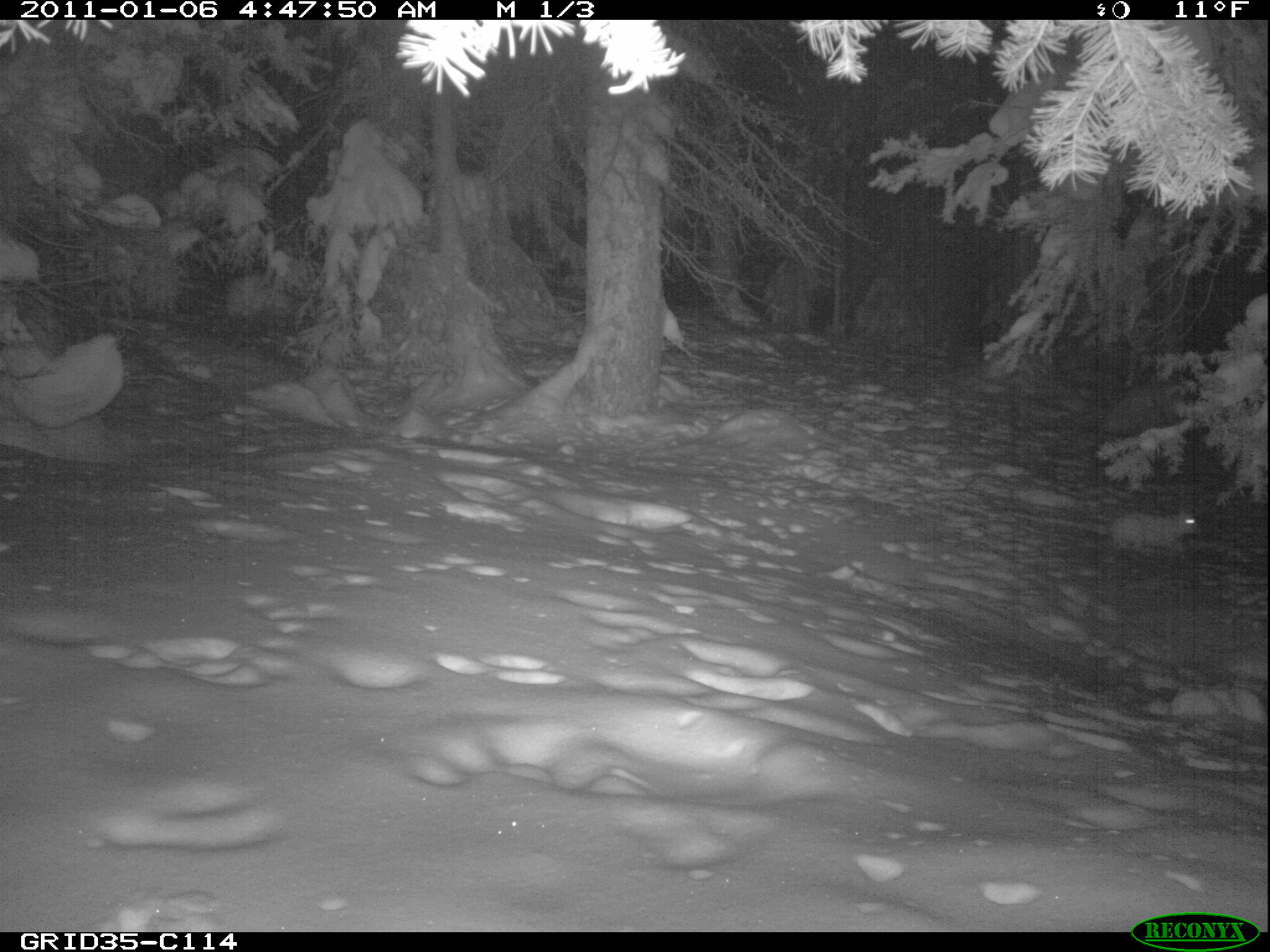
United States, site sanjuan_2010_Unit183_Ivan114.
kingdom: Animalia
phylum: Chordata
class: Mammalia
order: Lagomorpha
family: Leporidae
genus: Lepus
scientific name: Lepus americanus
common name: snowshoe hare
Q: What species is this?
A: Lepus americanus (snowshoe hare).